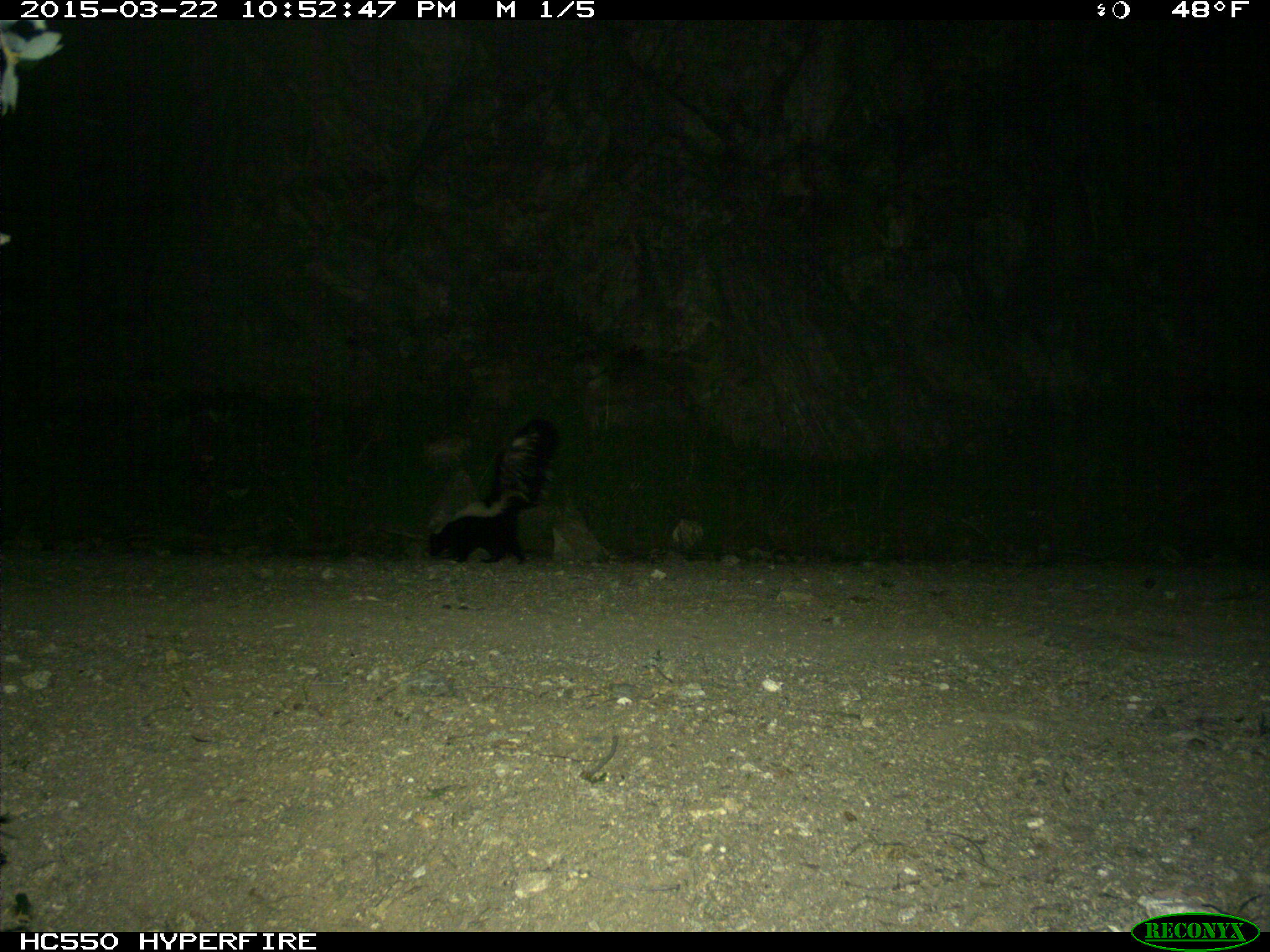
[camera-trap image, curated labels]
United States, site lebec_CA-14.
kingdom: Animalia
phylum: Chordata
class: Mammalia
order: Carnivora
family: Mephitidae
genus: Mephitis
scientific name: Mephitis mephitis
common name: striped skunk